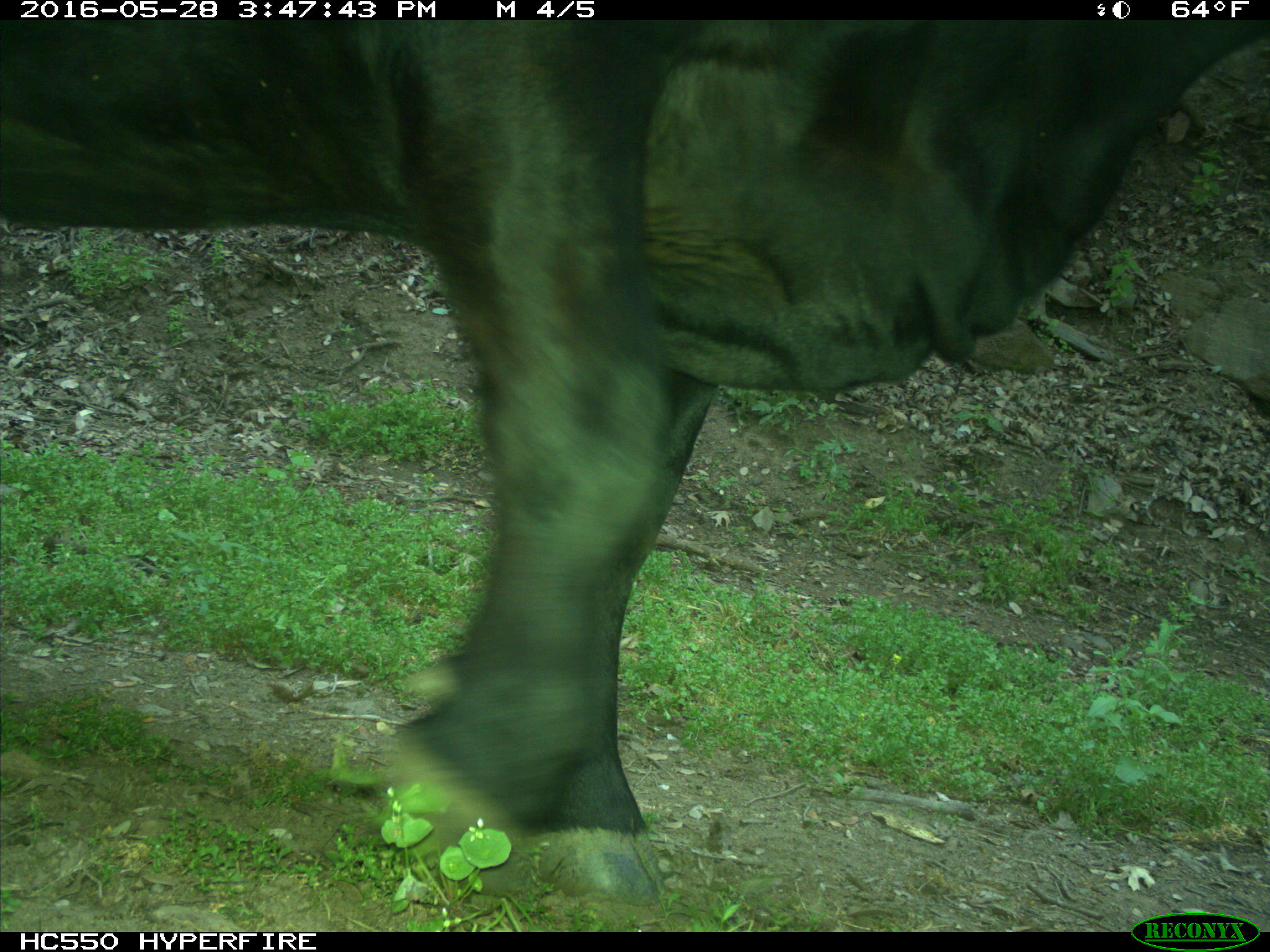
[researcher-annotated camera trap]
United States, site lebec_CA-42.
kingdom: Animalia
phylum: Chordata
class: Mammalia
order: Artiodactyla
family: Bovidae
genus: Bos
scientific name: Bos taurus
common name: domestic cow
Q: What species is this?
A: Bos taurus (domestic cow).